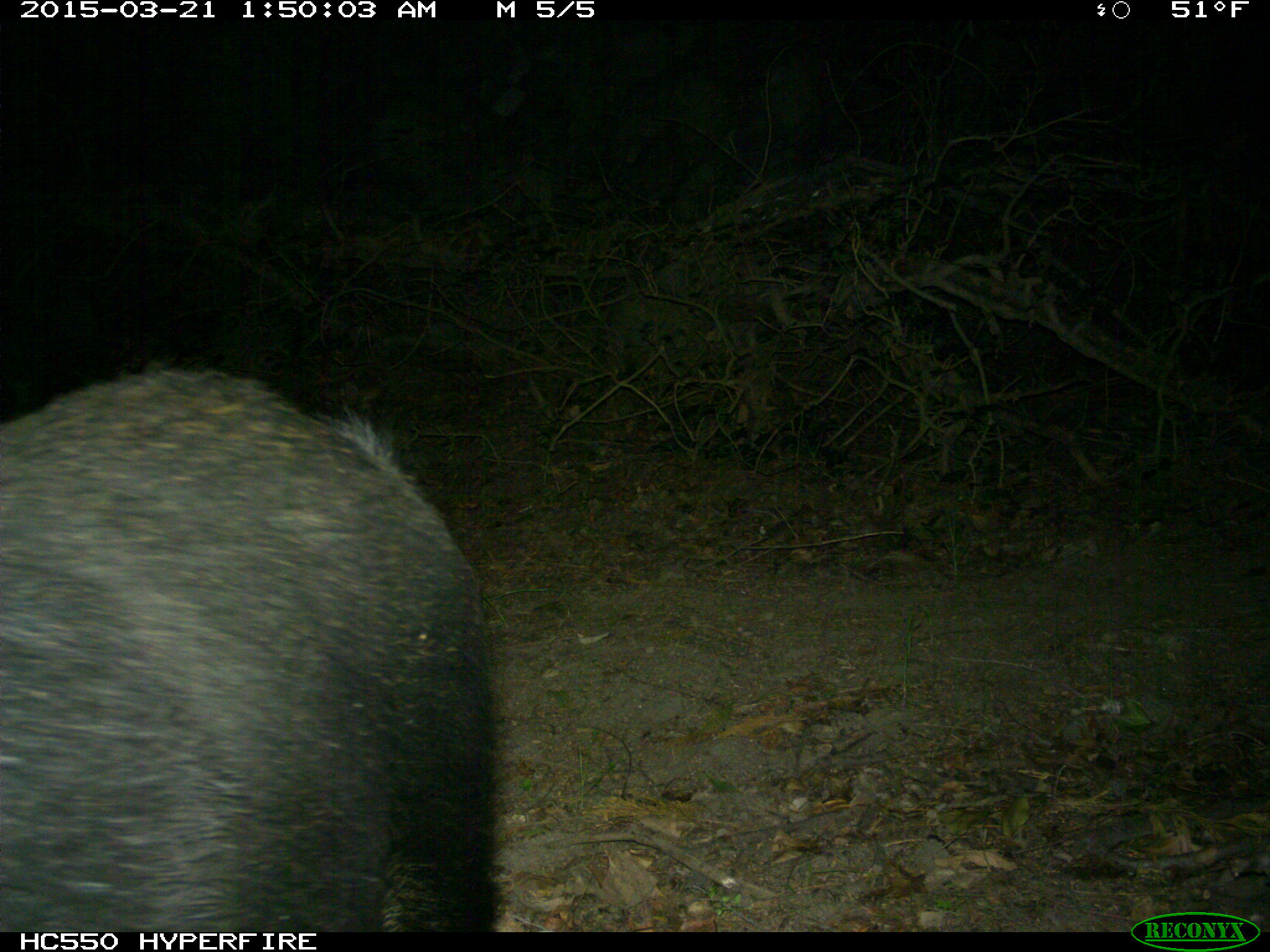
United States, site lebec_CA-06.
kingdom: Animalia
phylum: Chordata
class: Mammalia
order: Artiodactyla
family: Suidae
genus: Sus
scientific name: Sus scrofa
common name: wild boar